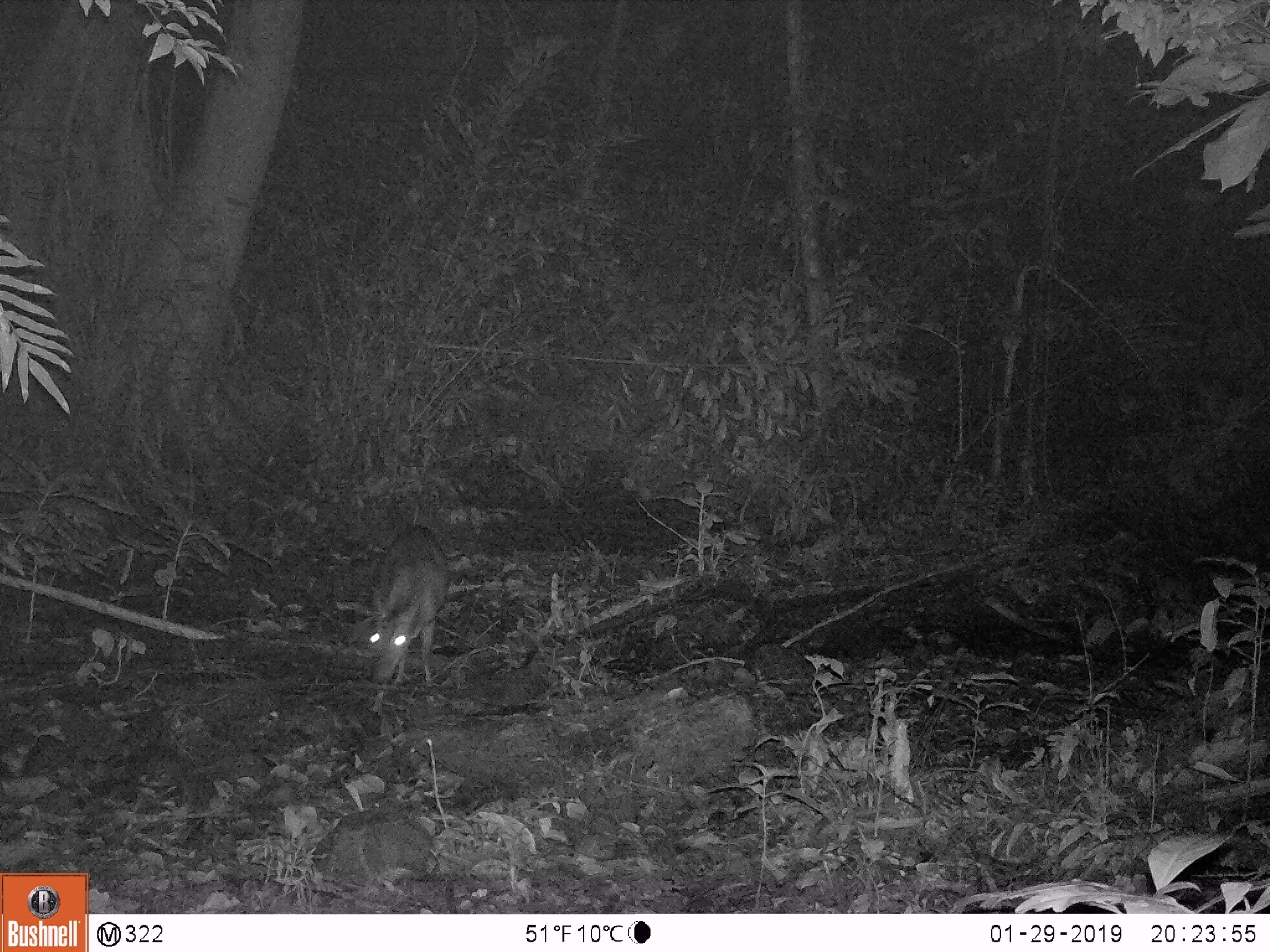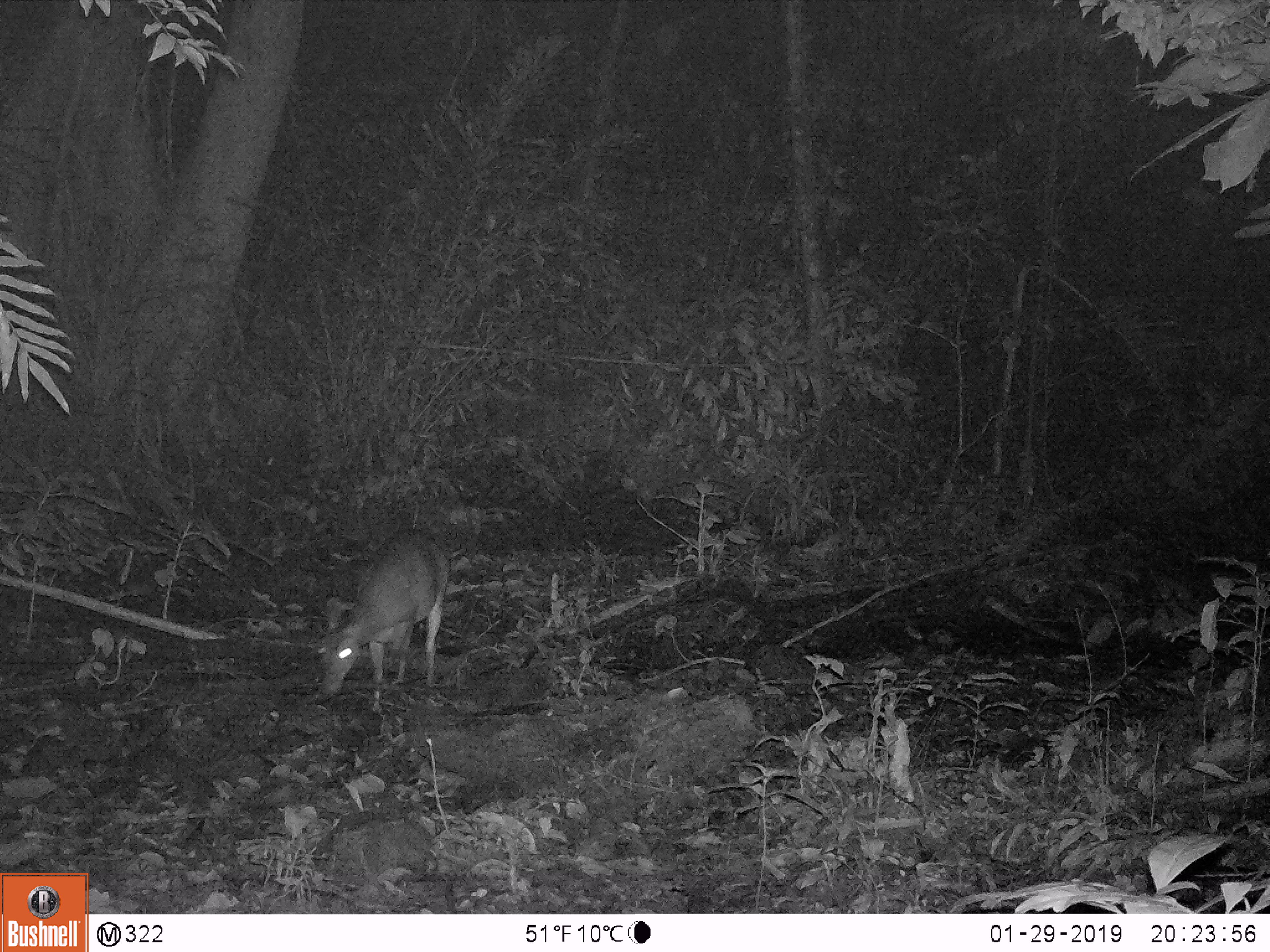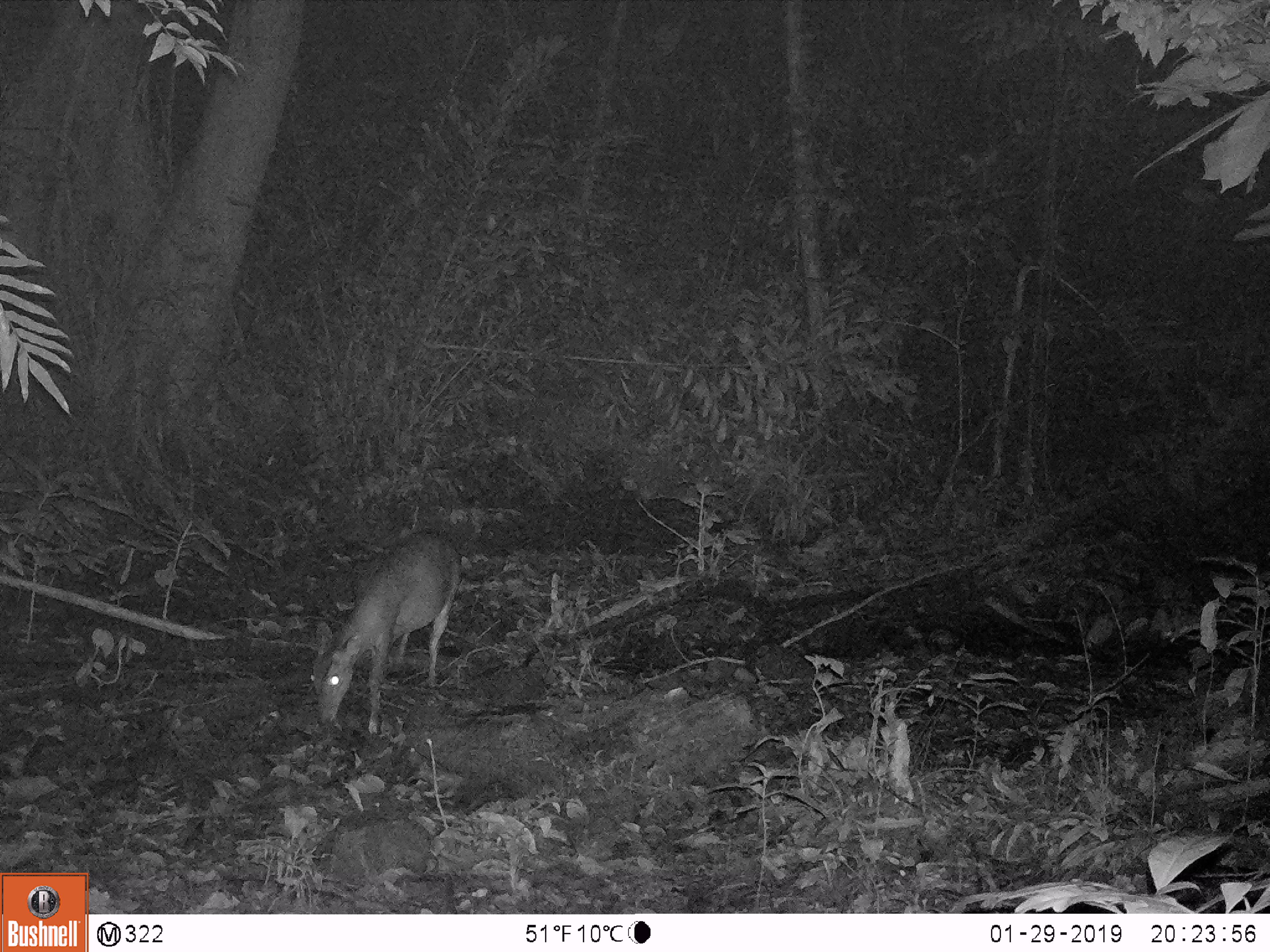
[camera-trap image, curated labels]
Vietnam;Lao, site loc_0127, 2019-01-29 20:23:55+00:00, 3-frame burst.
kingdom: Animalia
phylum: Chordata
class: Mammalia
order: Artiodactyla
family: Cervidae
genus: Muntiacus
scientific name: Muntiacus rooseveltorum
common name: roosevelt's muntjac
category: roosevelts muntjac group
Roosevelts muntjac group (roosevelt's muntjac) (Muntiacus rooseveltorum). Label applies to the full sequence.